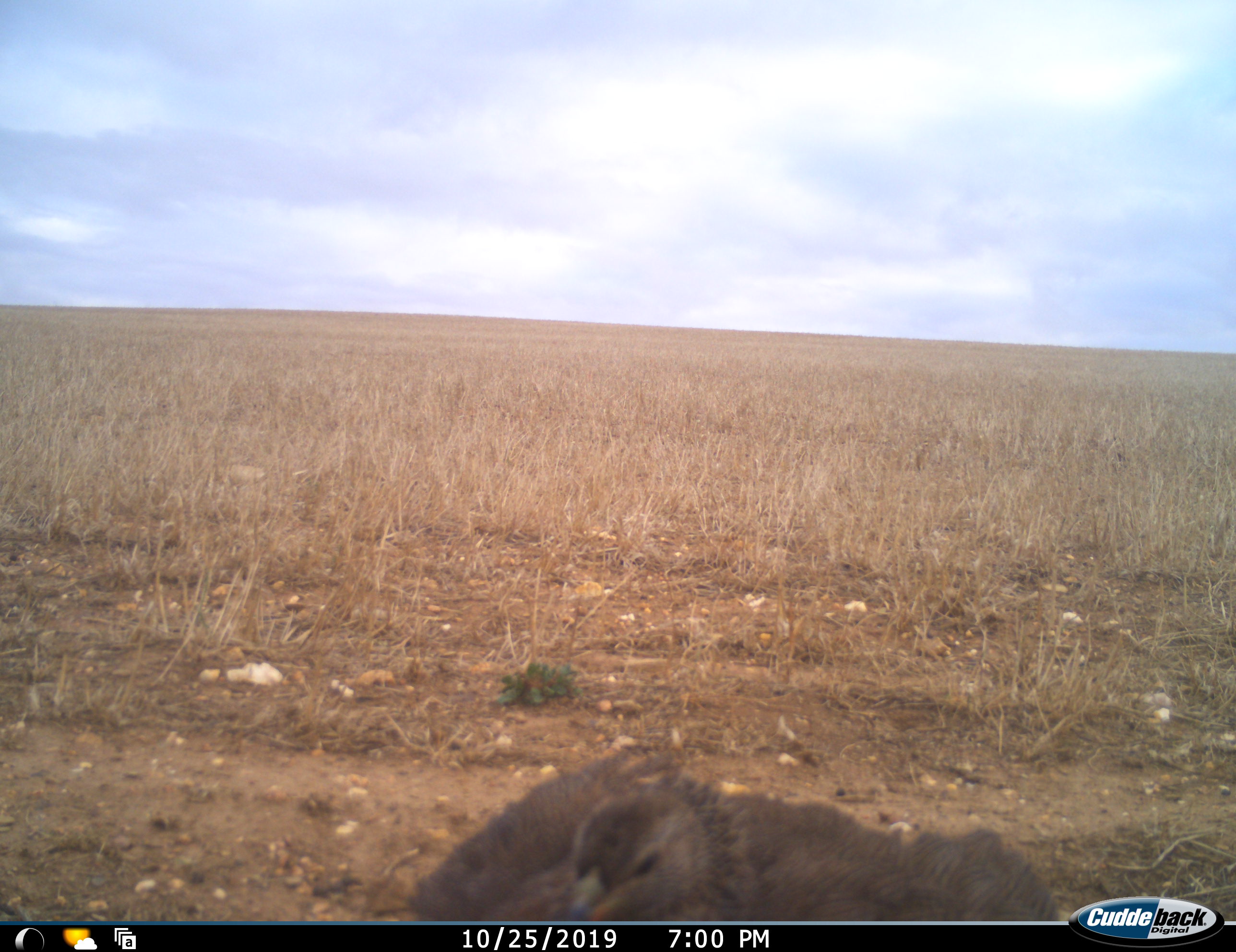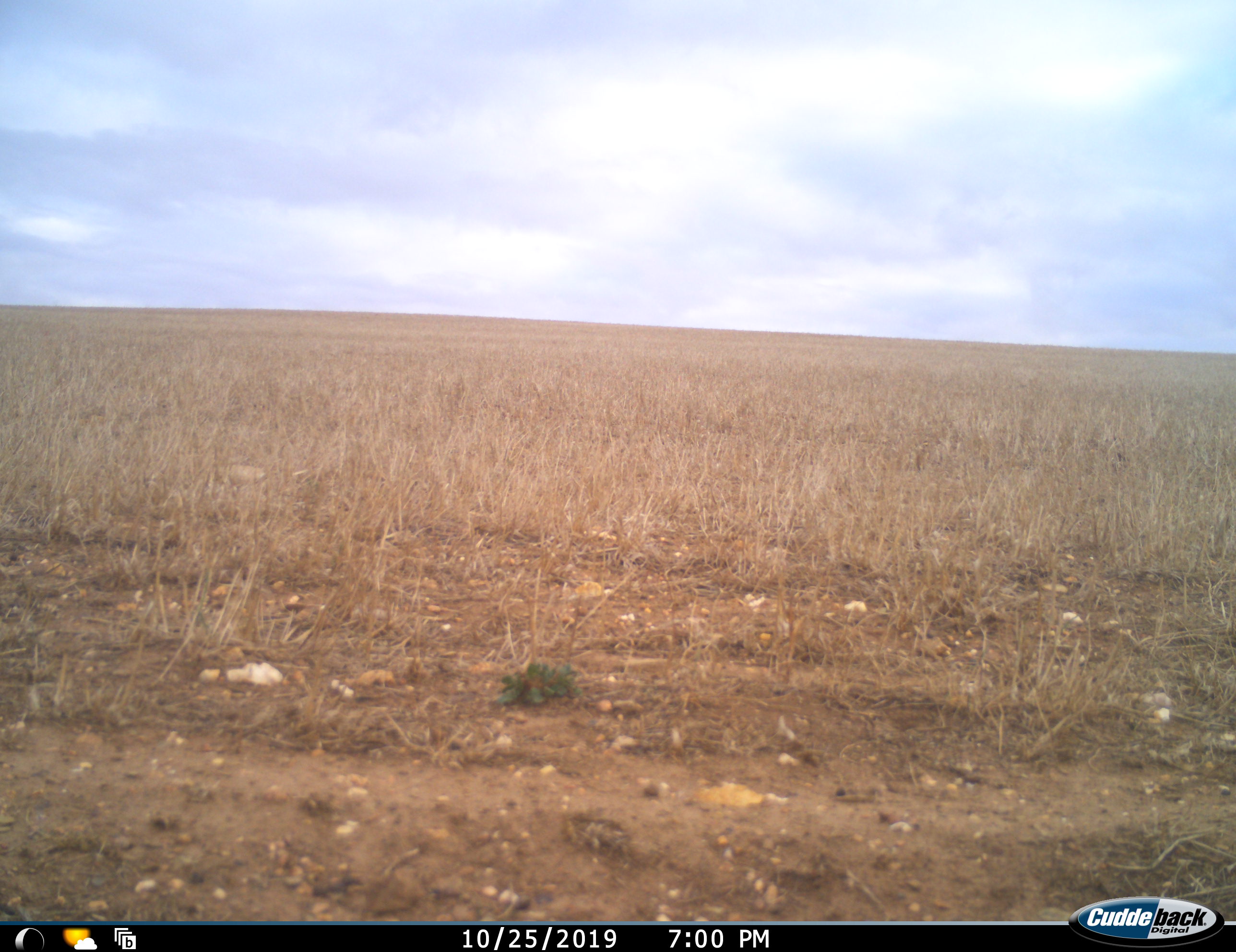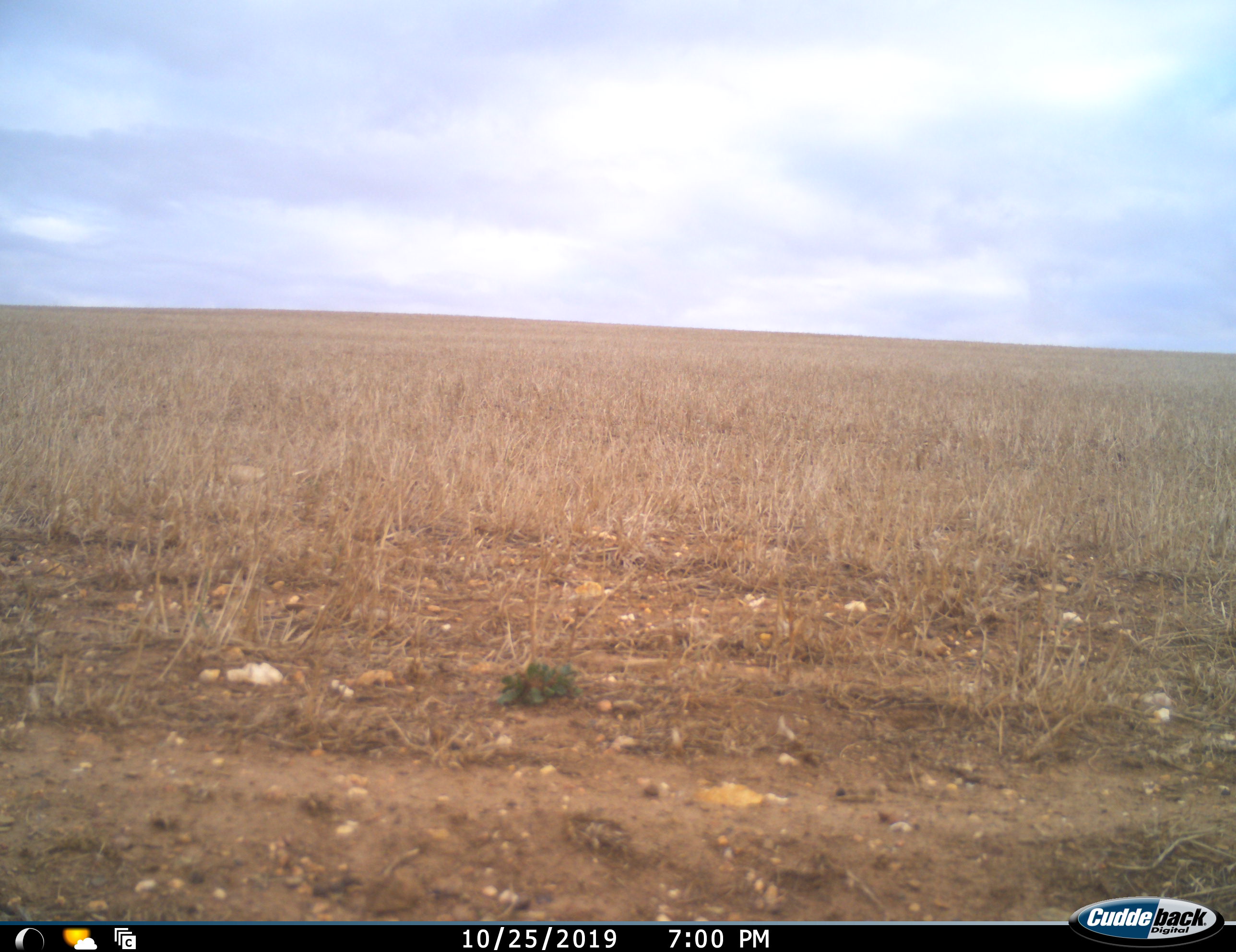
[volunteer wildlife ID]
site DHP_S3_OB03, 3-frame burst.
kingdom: Animalia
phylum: Chordata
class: Aves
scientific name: Aves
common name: bird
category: birdother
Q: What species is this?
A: Birdother (bird) (Aves).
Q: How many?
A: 1.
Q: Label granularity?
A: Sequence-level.